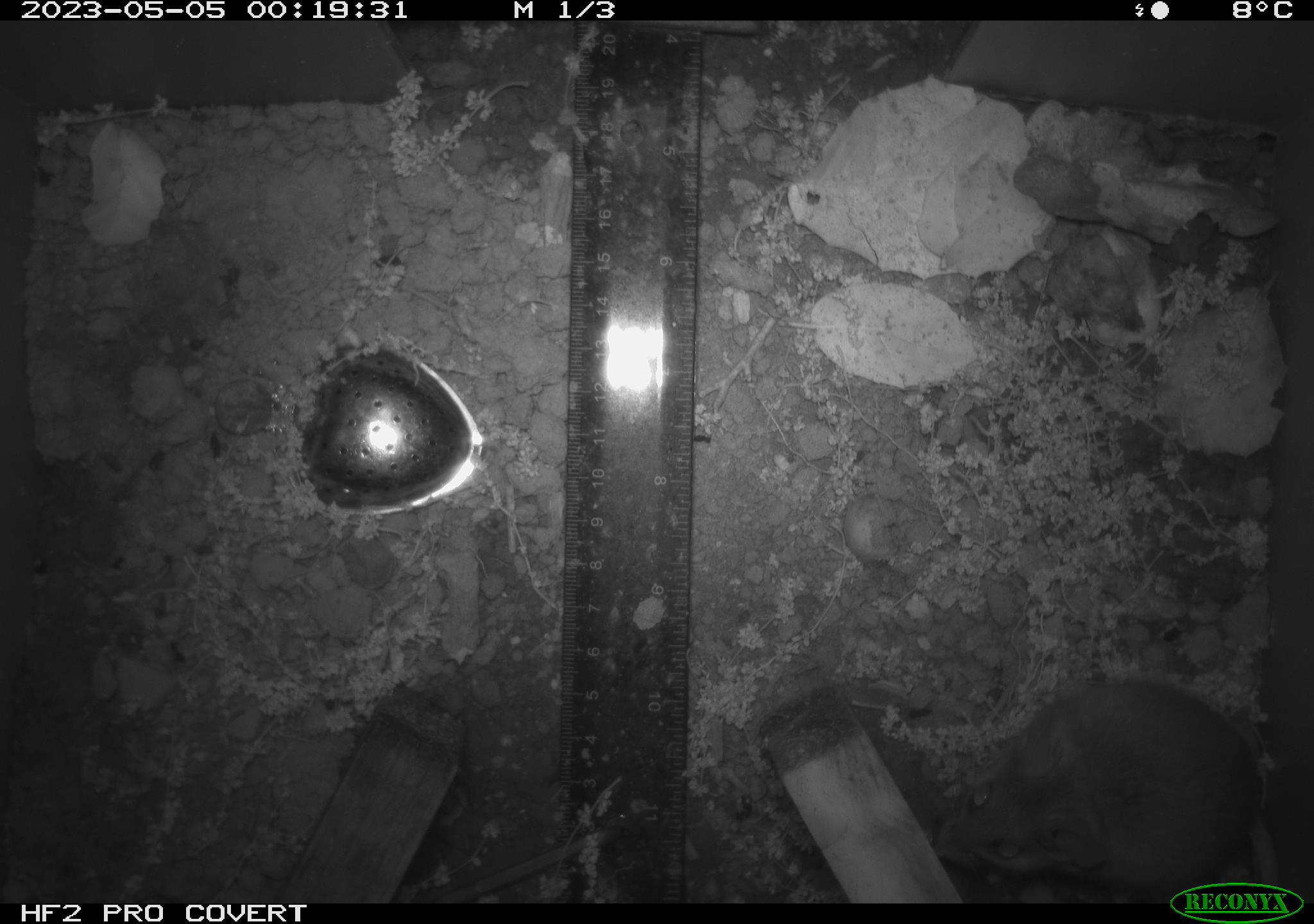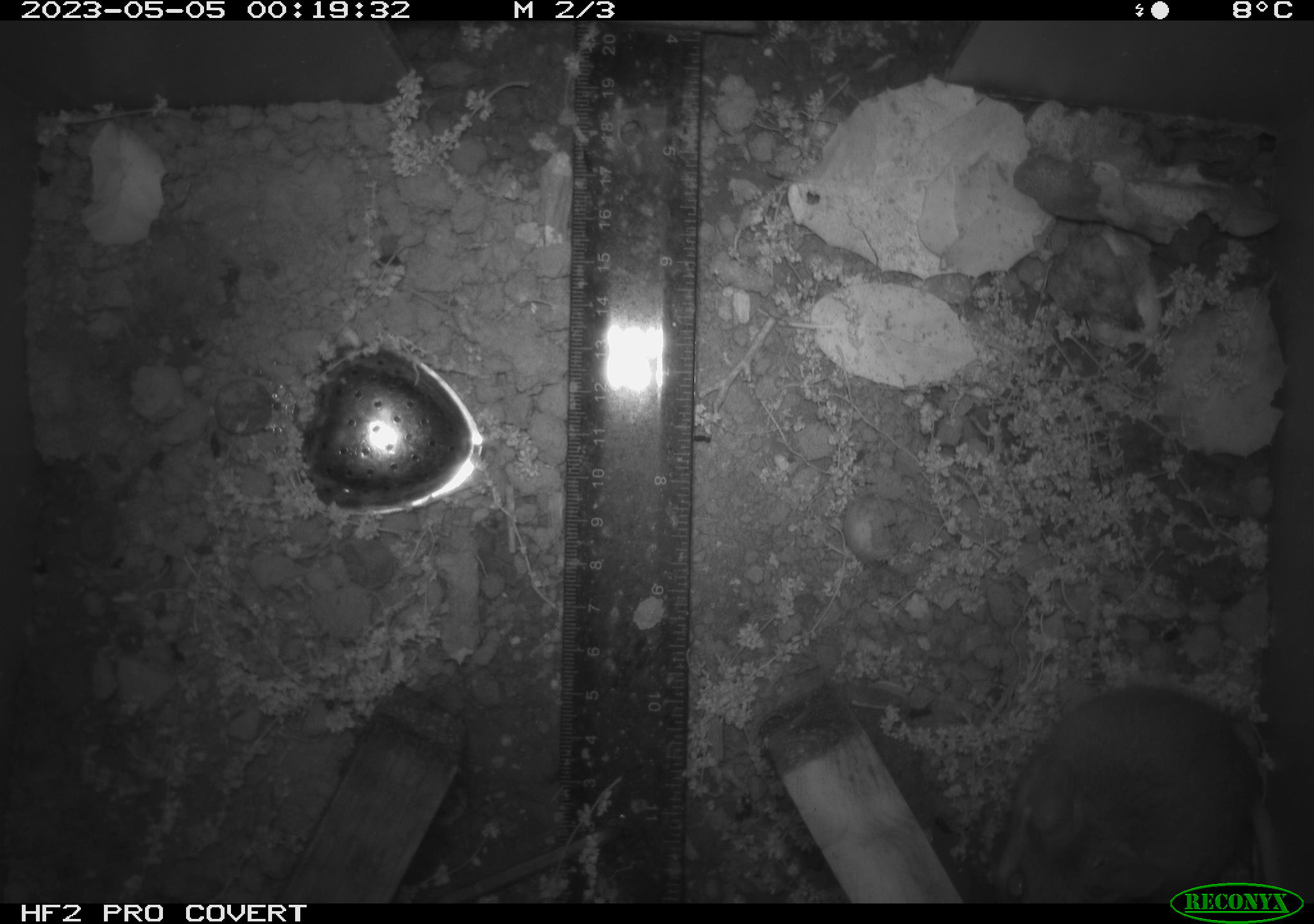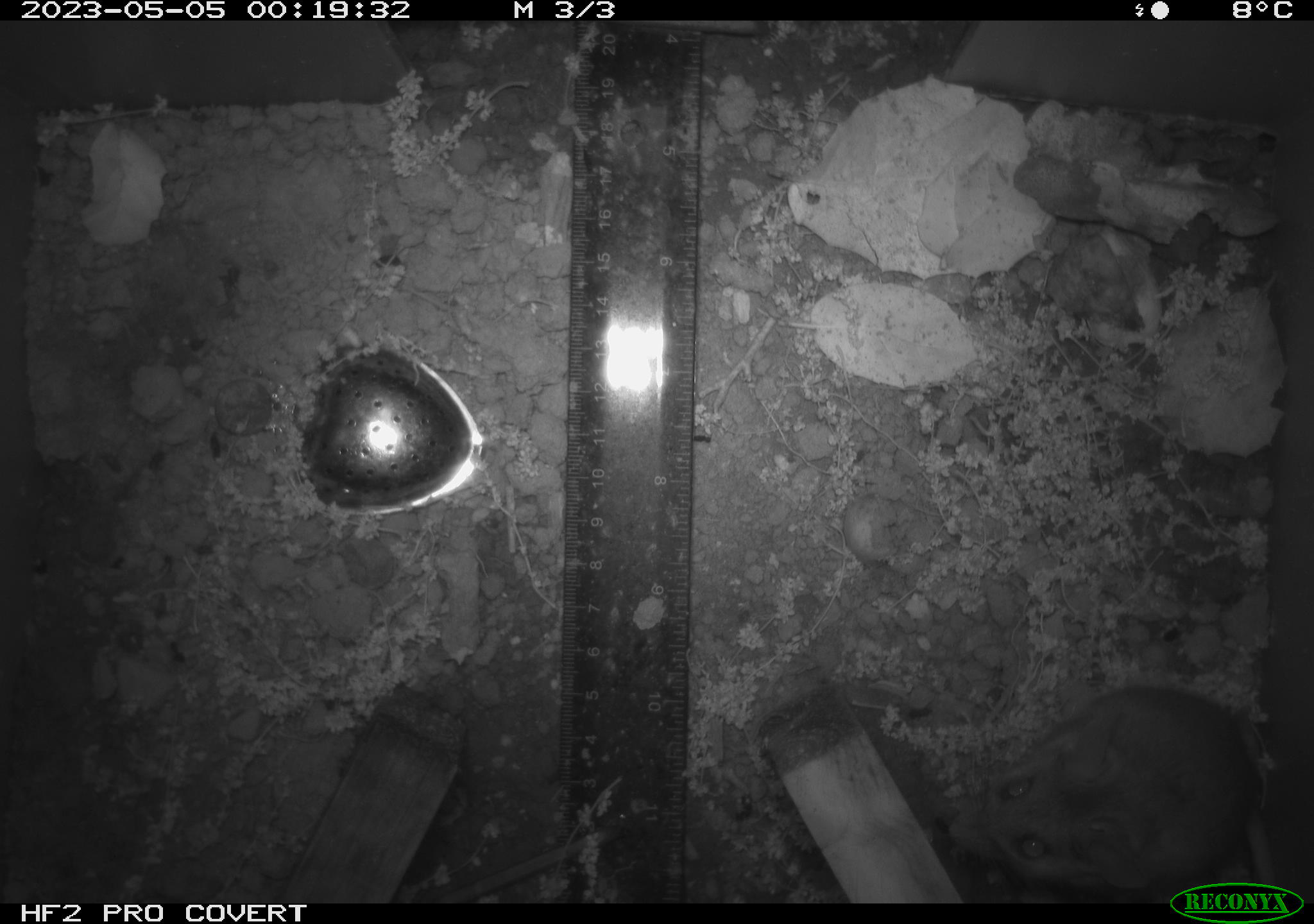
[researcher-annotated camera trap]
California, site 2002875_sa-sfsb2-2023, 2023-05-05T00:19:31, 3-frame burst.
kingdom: Animalia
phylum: Chordata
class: Mammalia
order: Rodentia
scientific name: Rodentia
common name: mouse species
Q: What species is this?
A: Mouse species (Rodentia).